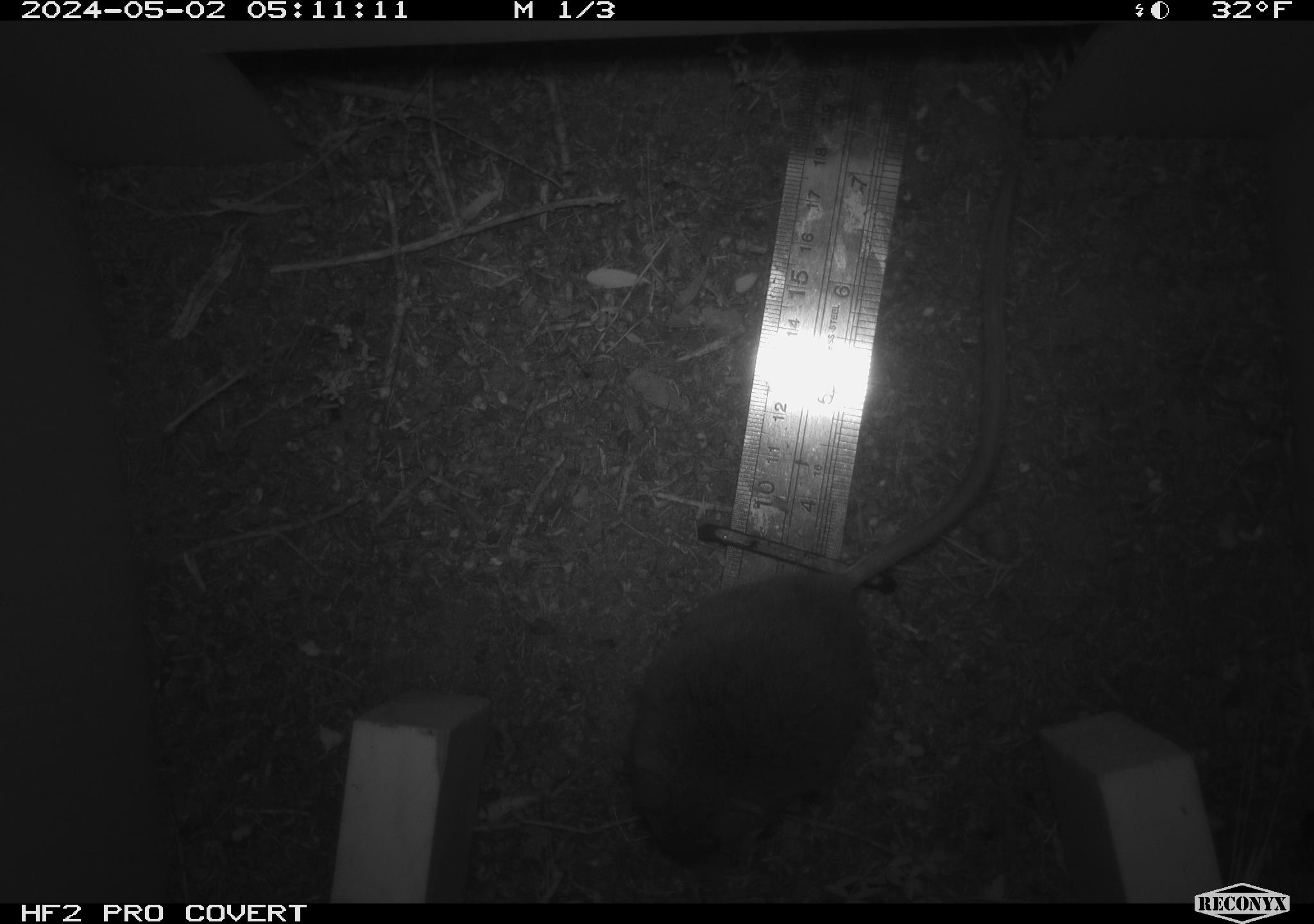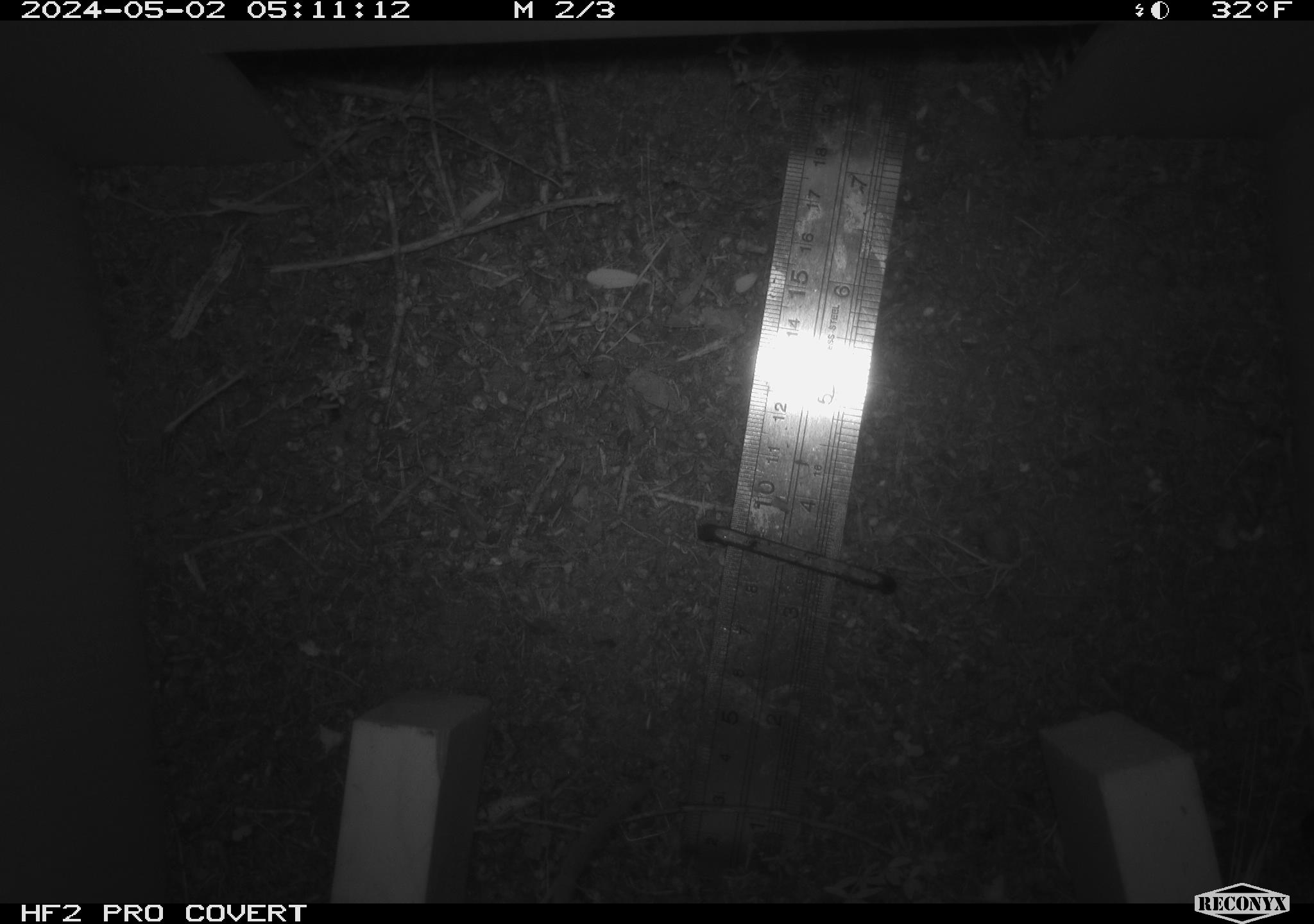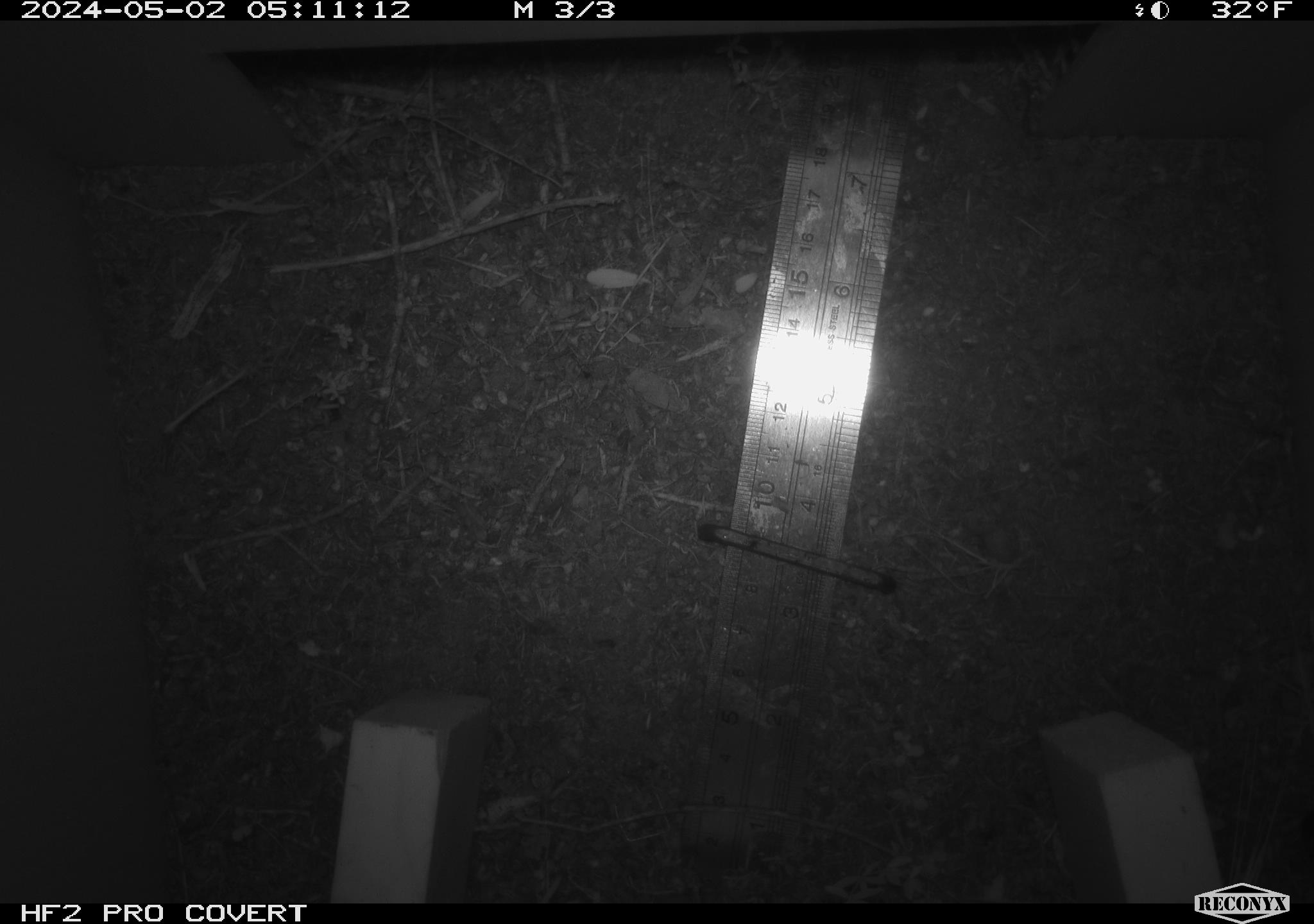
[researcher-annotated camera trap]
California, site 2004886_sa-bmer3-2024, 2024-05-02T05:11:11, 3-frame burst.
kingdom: Animalia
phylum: Chordata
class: Mammalia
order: Rodentia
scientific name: Rodentia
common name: mouse species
Mouse species (Rodentia).